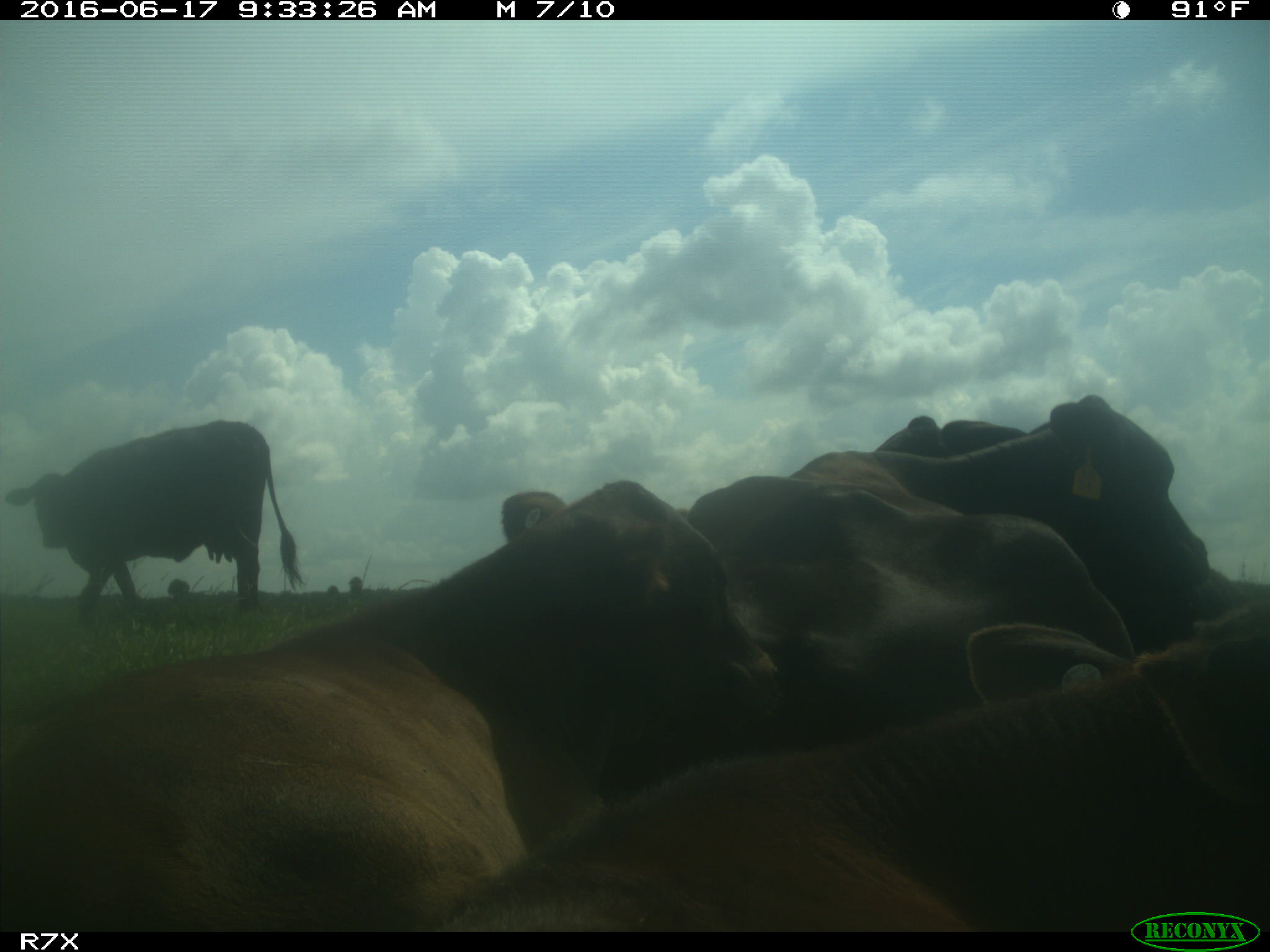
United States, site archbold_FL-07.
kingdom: Animalia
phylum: Chordata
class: Mammalia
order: Artiodactyla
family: Bovidae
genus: Bos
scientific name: Bos taurus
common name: domestic cow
Bos taurus (domestic cow).